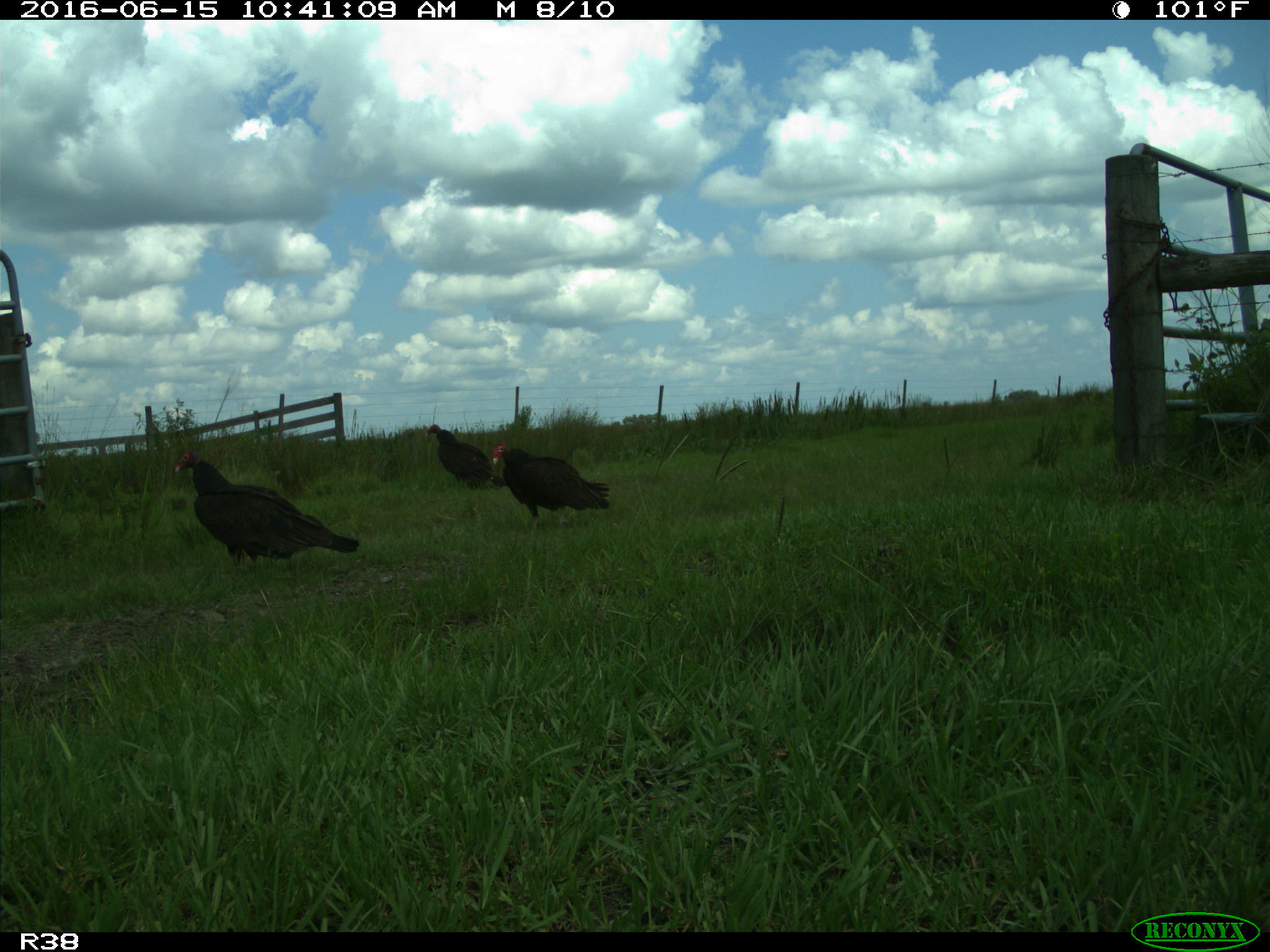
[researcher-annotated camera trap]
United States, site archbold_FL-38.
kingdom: Animalia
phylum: Chordata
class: Aves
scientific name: Aves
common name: birds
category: unidentified bird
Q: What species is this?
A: Unidentified bird (birds) (Aves).